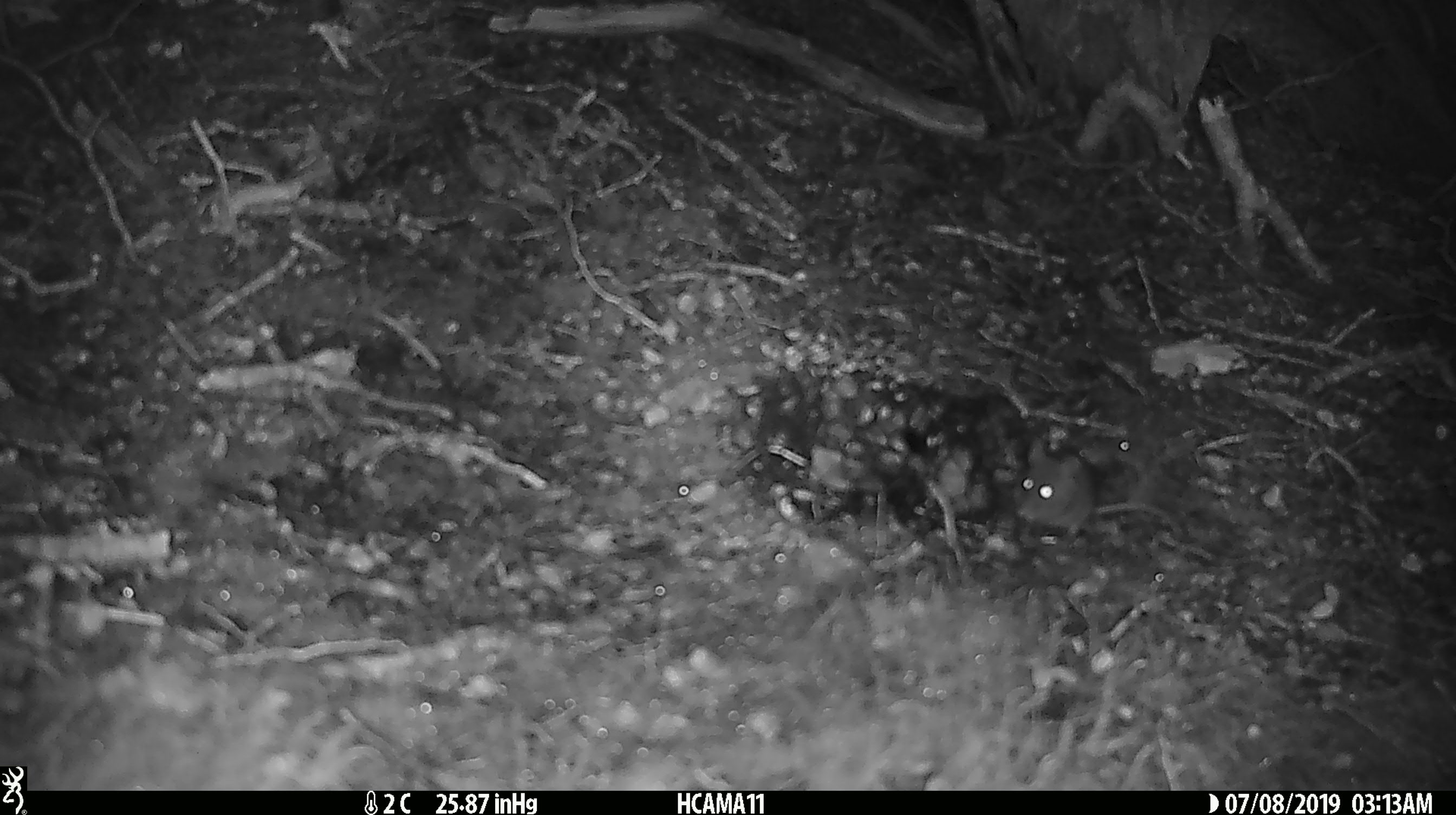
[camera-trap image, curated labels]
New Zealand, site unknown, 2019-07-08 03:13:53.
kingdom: Animalia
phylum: Chordata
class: Mammalia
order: Rodentia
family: Muridae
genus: Mus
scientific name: Mus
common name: mouse